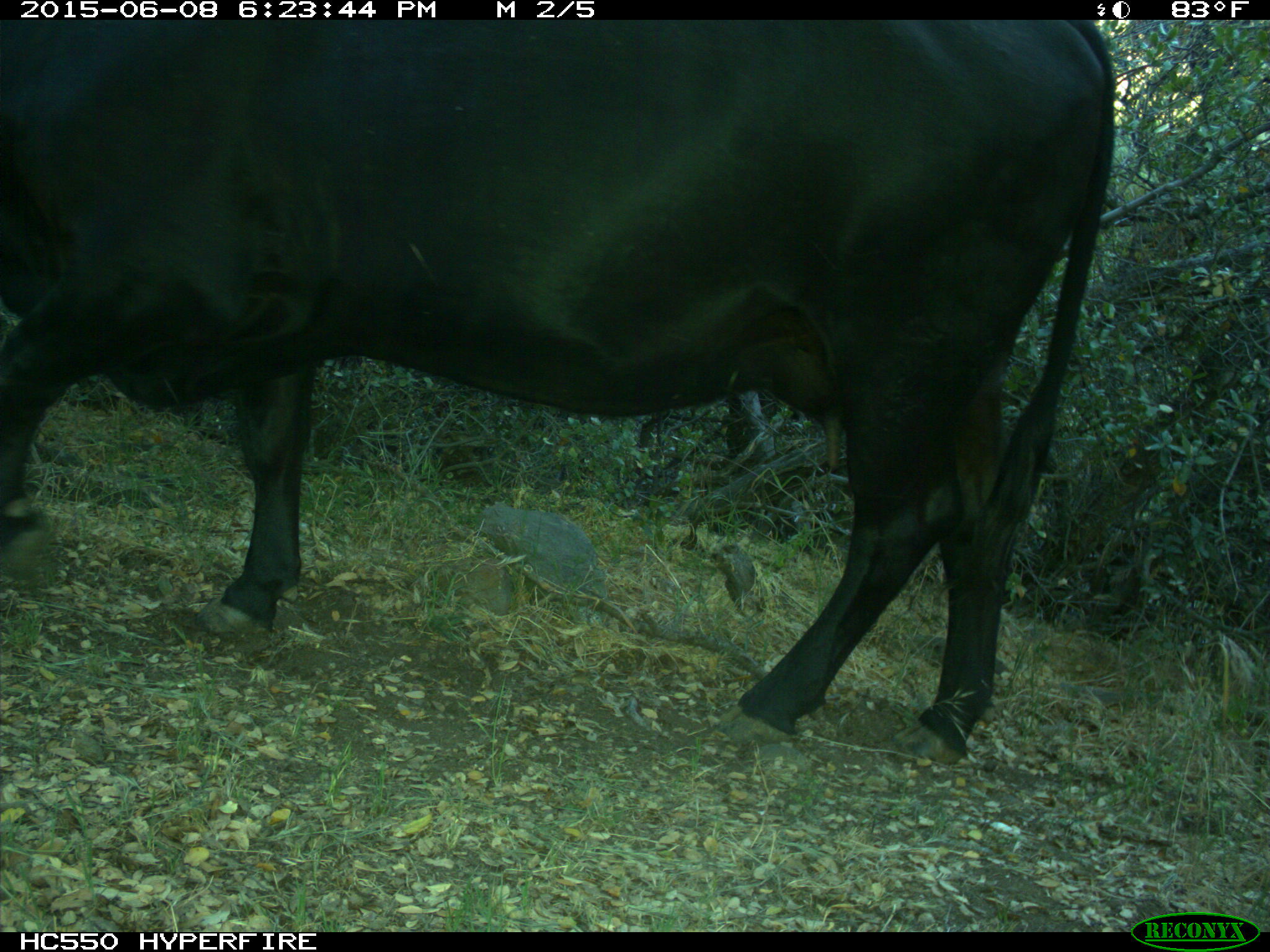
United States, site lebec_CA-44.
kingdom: Animalia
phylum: Chordata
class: Mammalia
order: Artiodactyla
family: Bovidae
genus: Bos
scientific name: Bos taurus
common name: domestic cow